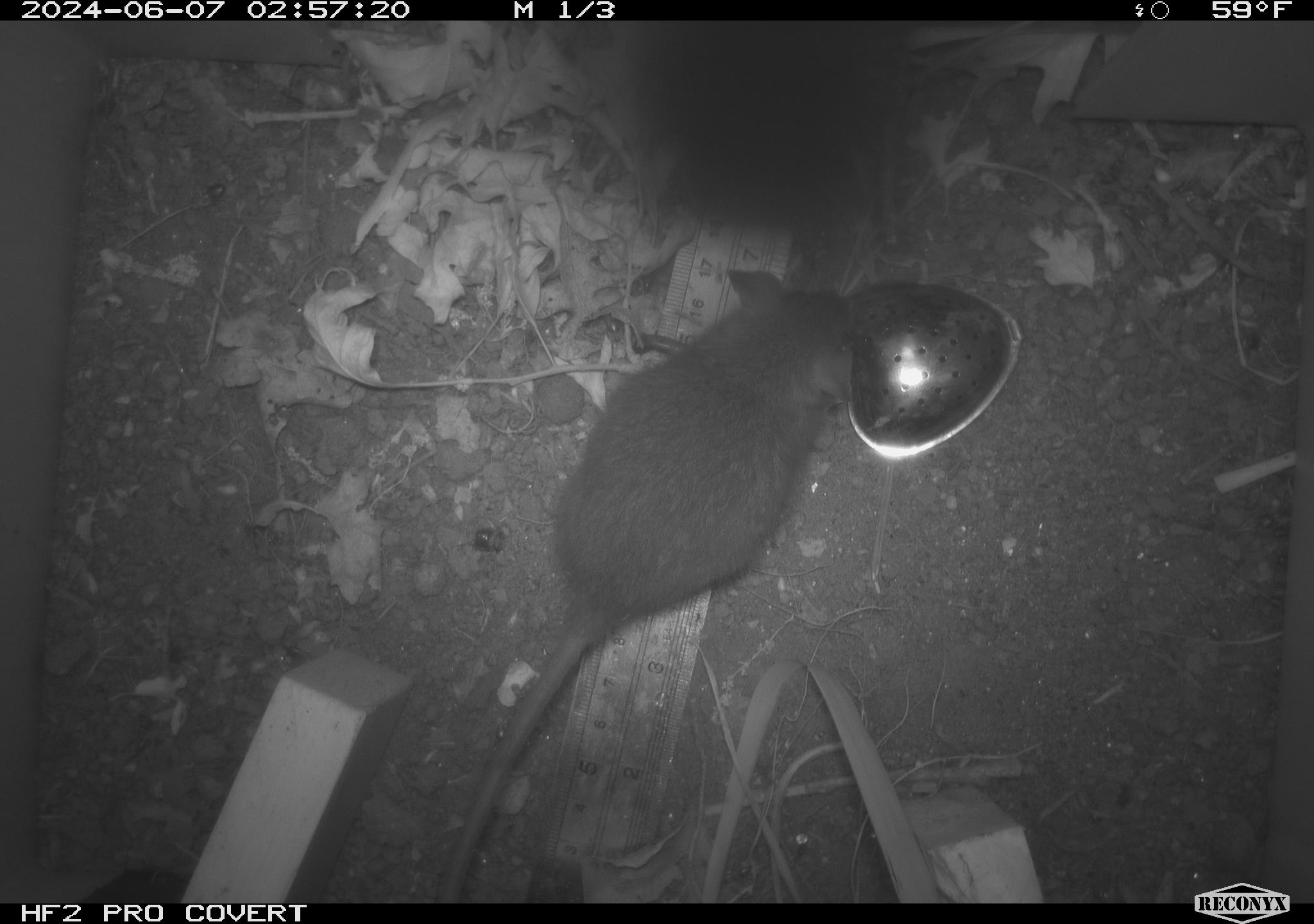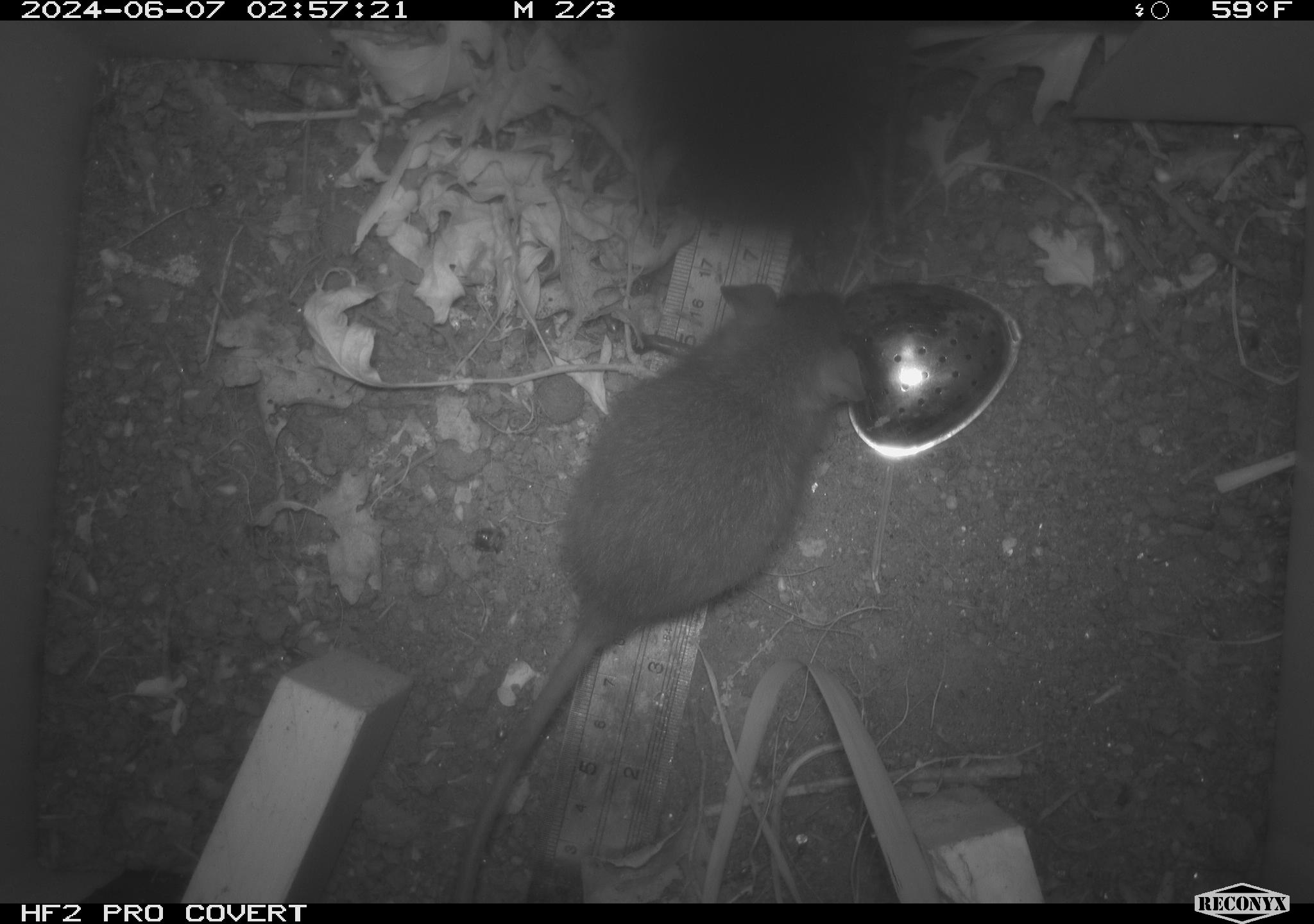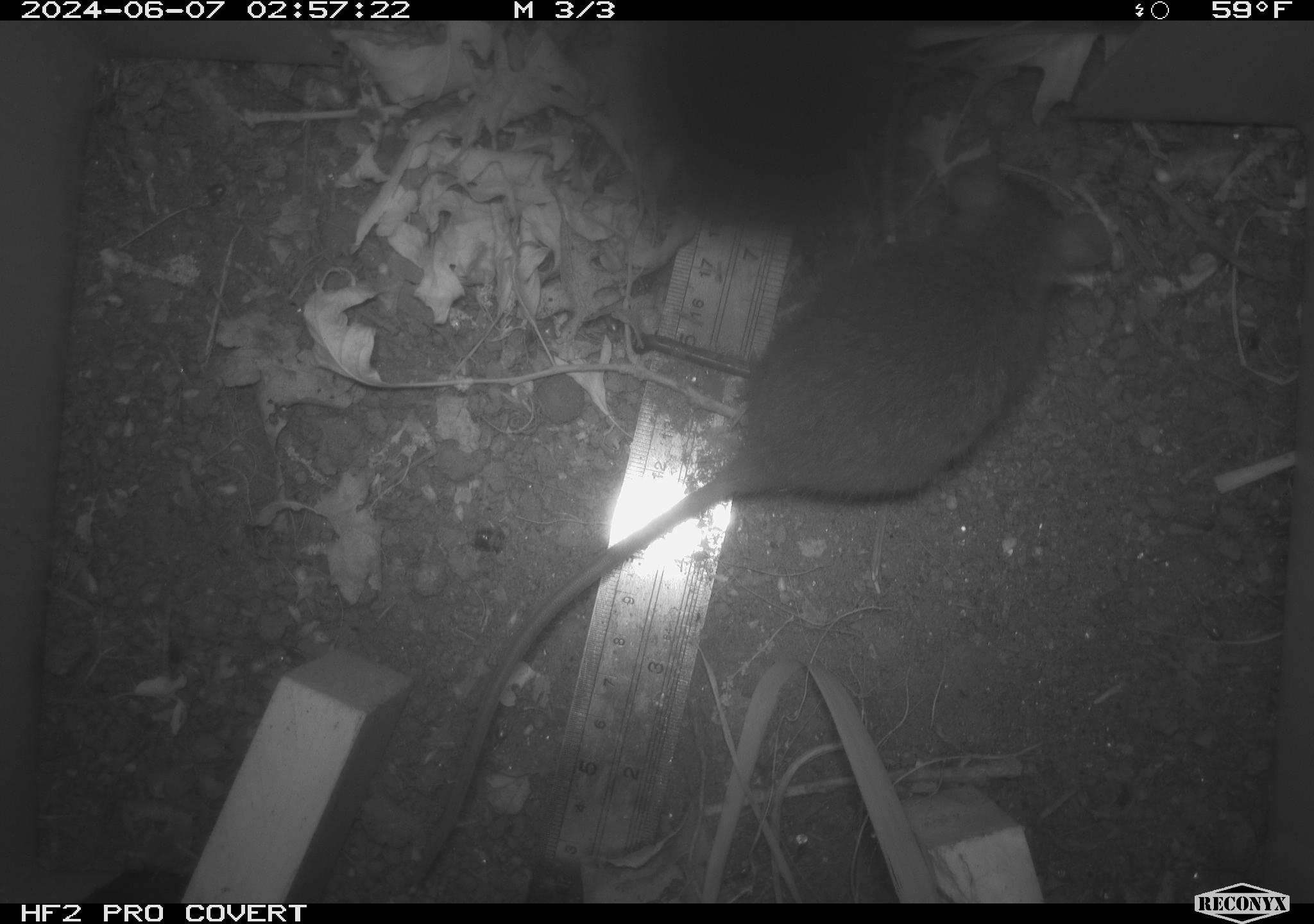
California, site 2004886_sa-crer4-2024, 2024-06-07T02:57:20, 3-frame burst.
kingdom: Animalia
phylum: Chordata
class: Mammalia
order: Rodentia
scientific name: Rodentia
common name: mouse species